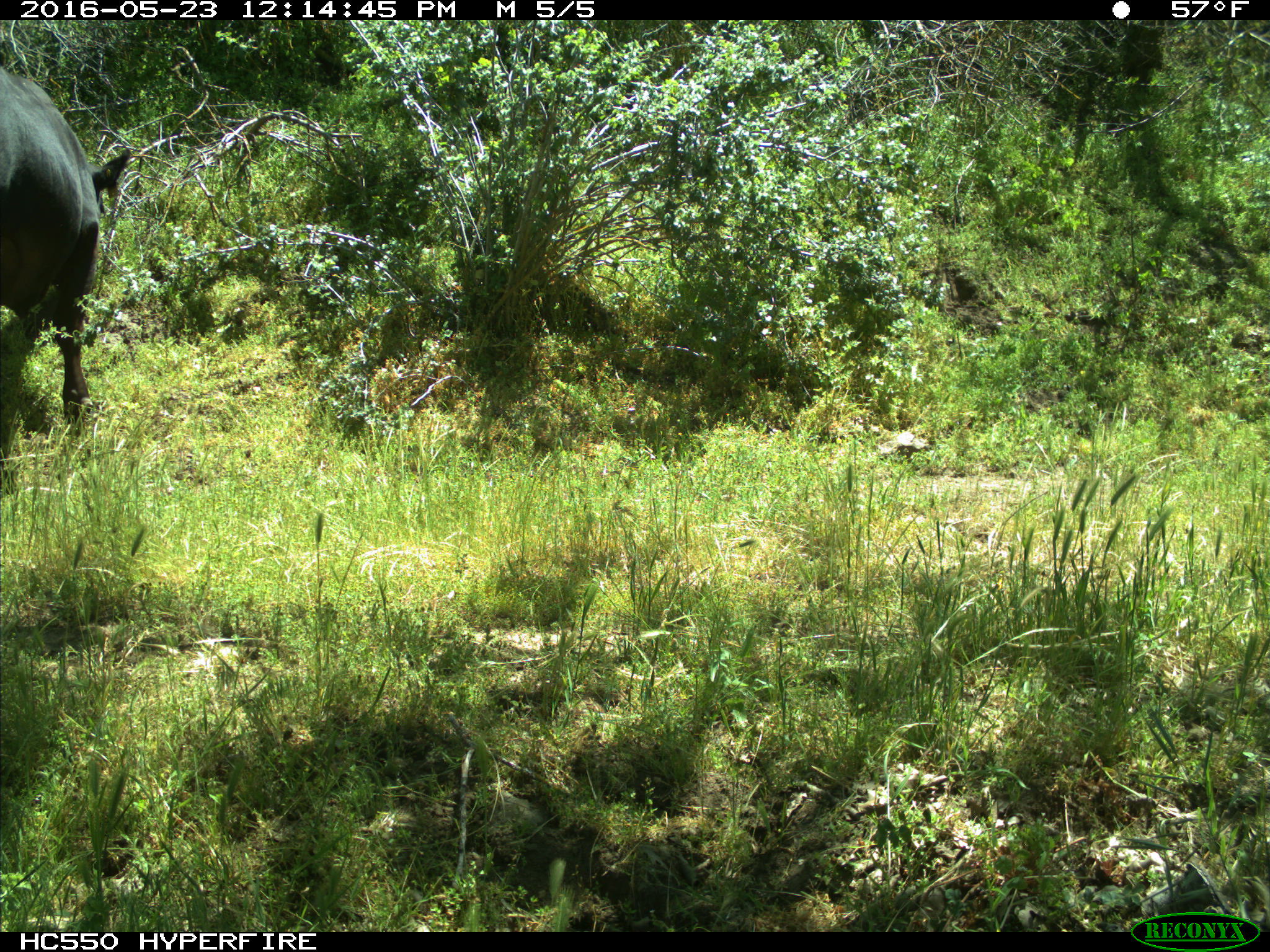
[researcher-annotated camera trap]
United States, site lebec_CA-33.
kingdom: Animalia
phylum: Chordata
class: Mammalia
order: Artiodactyla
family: Bovidae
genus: Bos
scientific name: Bos taurus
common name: domestic cow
Bos taurus (domestic cow).